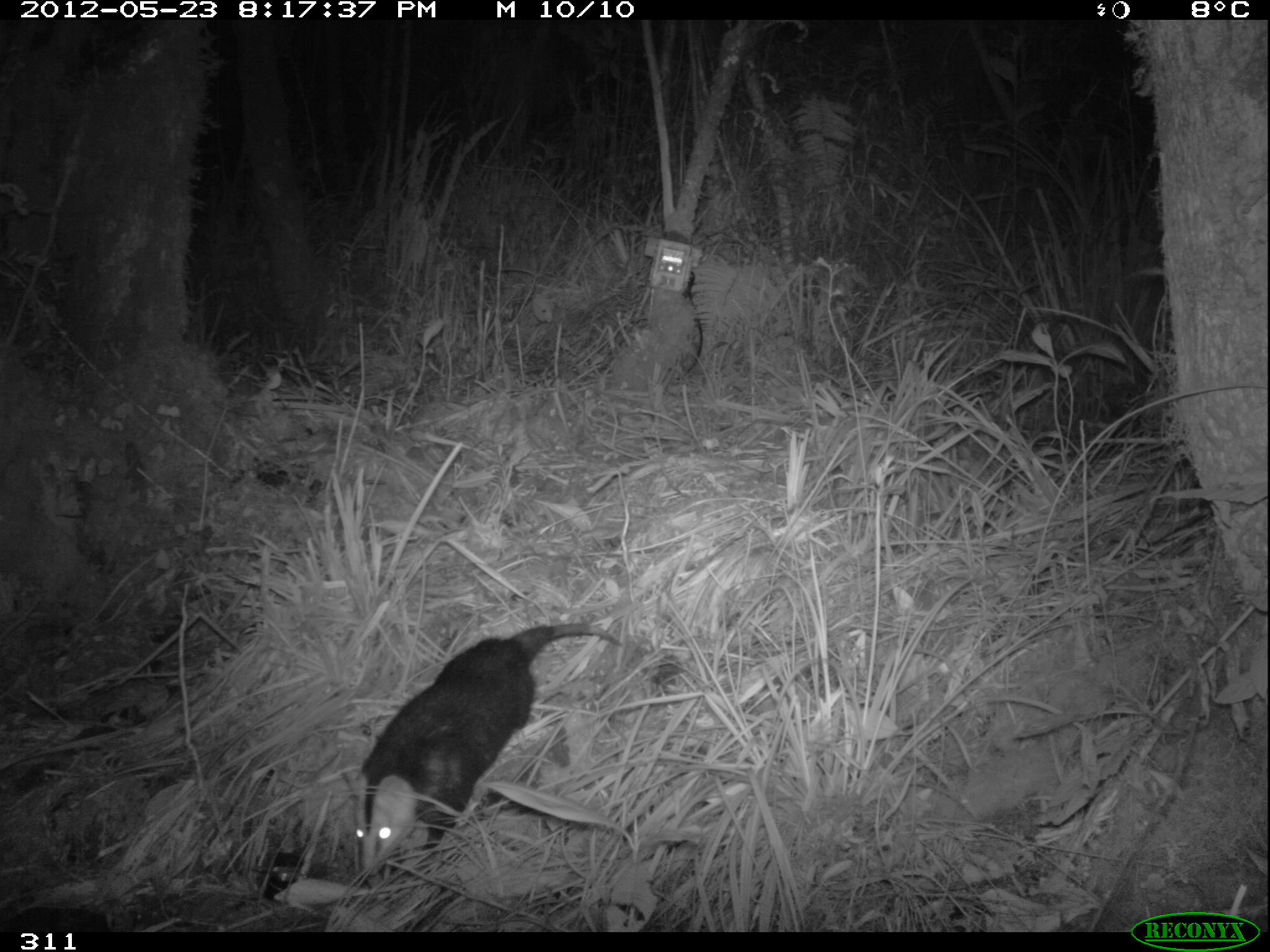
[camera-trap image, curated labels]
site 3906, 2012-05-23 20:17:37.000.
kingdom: Animalia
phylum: Chordata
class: Mammalia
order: Didelphimorphia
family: Didelphidae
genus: Didelphis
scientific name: Didelphis pernigra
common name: andean white-eared opossum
Didelphis pernigra (andean white-eared opossum).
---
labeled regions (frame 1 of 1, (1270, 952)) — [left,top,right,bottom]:
didelphis pernigra: [340,621,626,880]